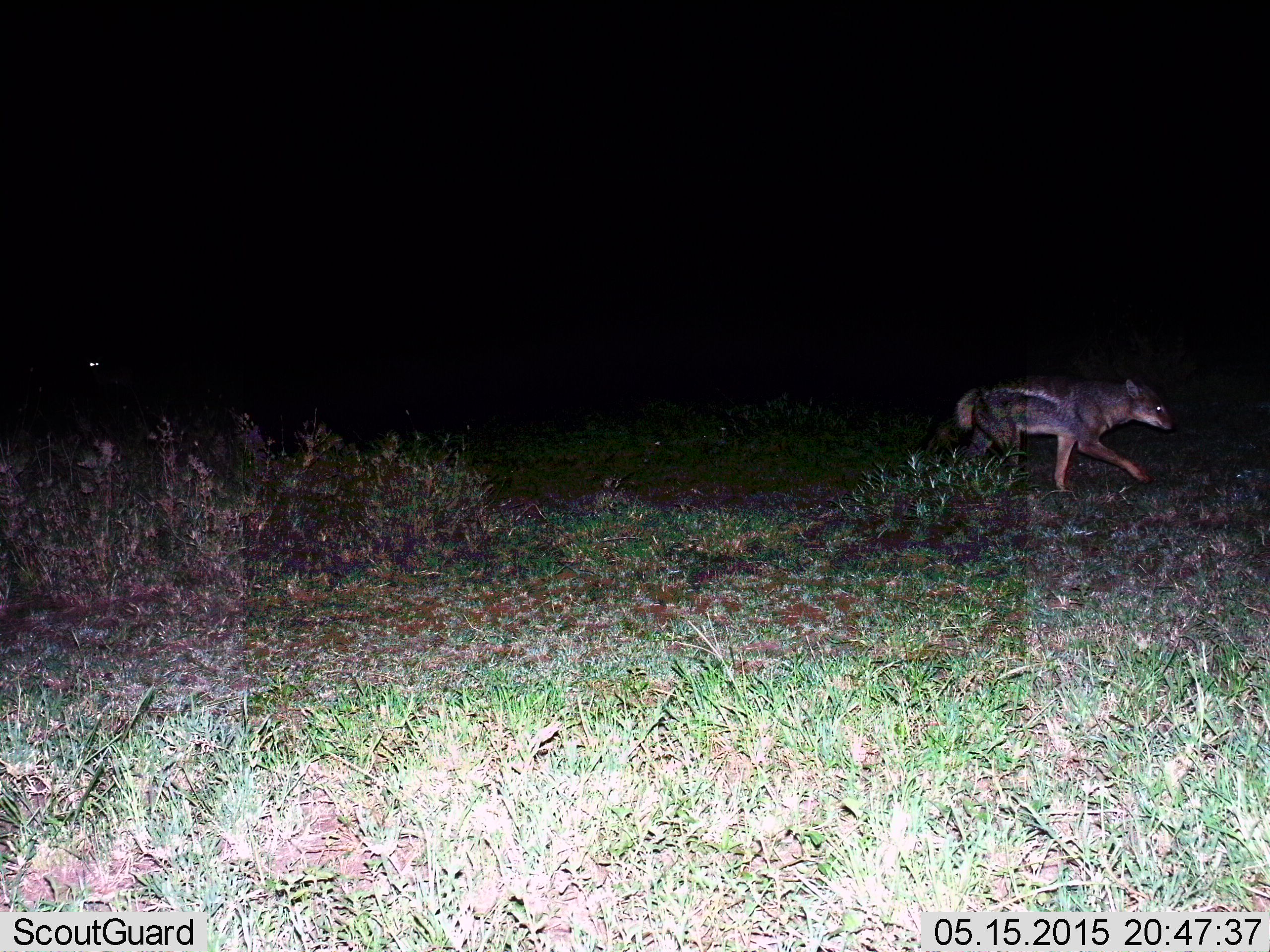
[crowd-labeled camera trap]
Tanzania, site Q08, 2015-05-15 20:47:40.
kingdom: Animalia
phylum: Chordata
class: Mammalia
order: Carnivora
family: Canidae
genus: Lupulella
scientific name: Lupulella mesomelas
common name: black-backed jackal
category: jackal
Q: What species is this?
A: Jackal (black-backed jackal) (Lupulella mesomelas).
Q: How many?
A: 1.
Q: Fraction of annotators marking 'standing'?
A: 0%.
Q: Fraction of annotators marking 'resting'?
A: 0%.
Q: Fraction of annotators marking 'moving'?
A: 100%.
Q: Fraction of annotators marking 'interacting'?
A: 0%.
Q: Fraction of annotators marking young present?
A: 0%.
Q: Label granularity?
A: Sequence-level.